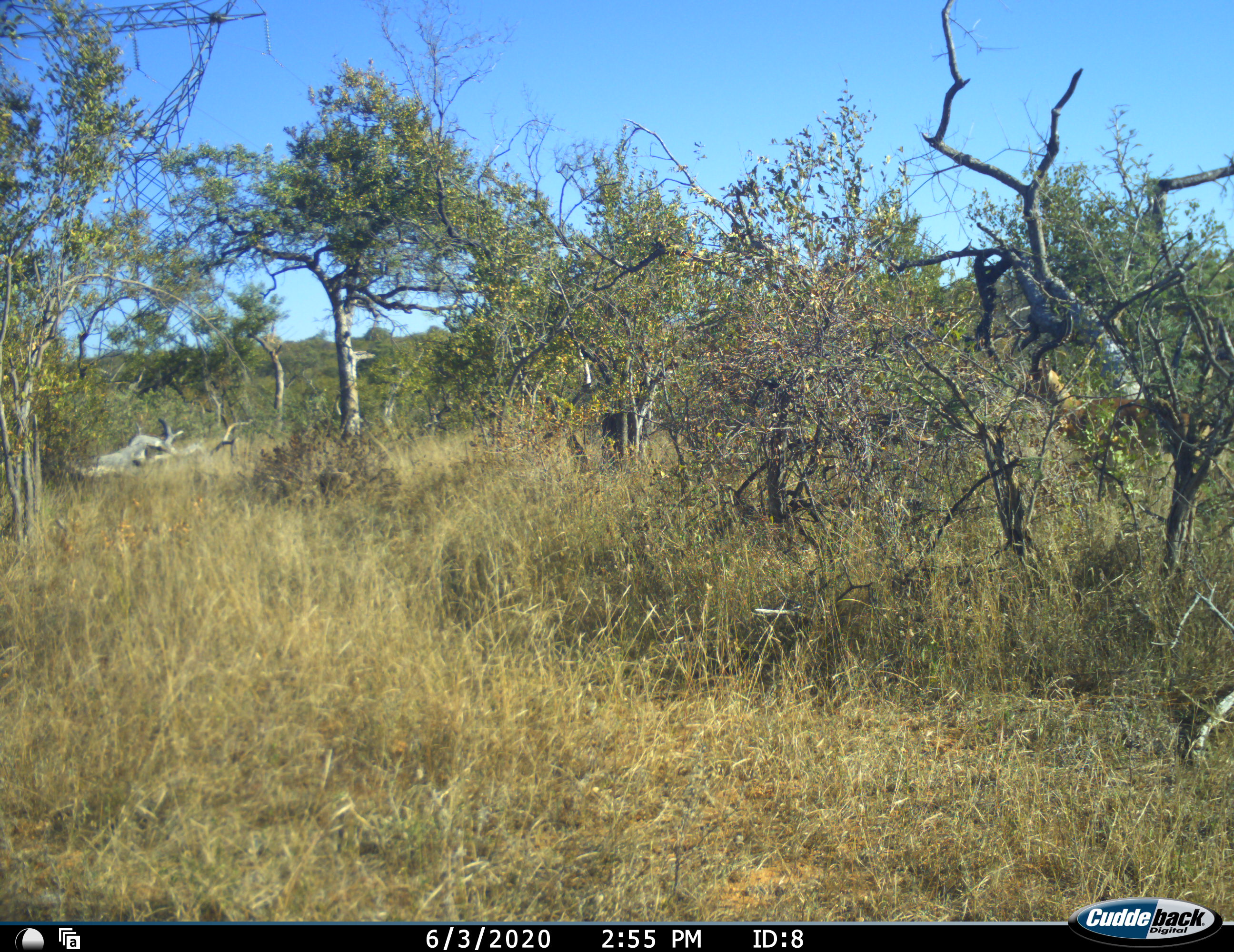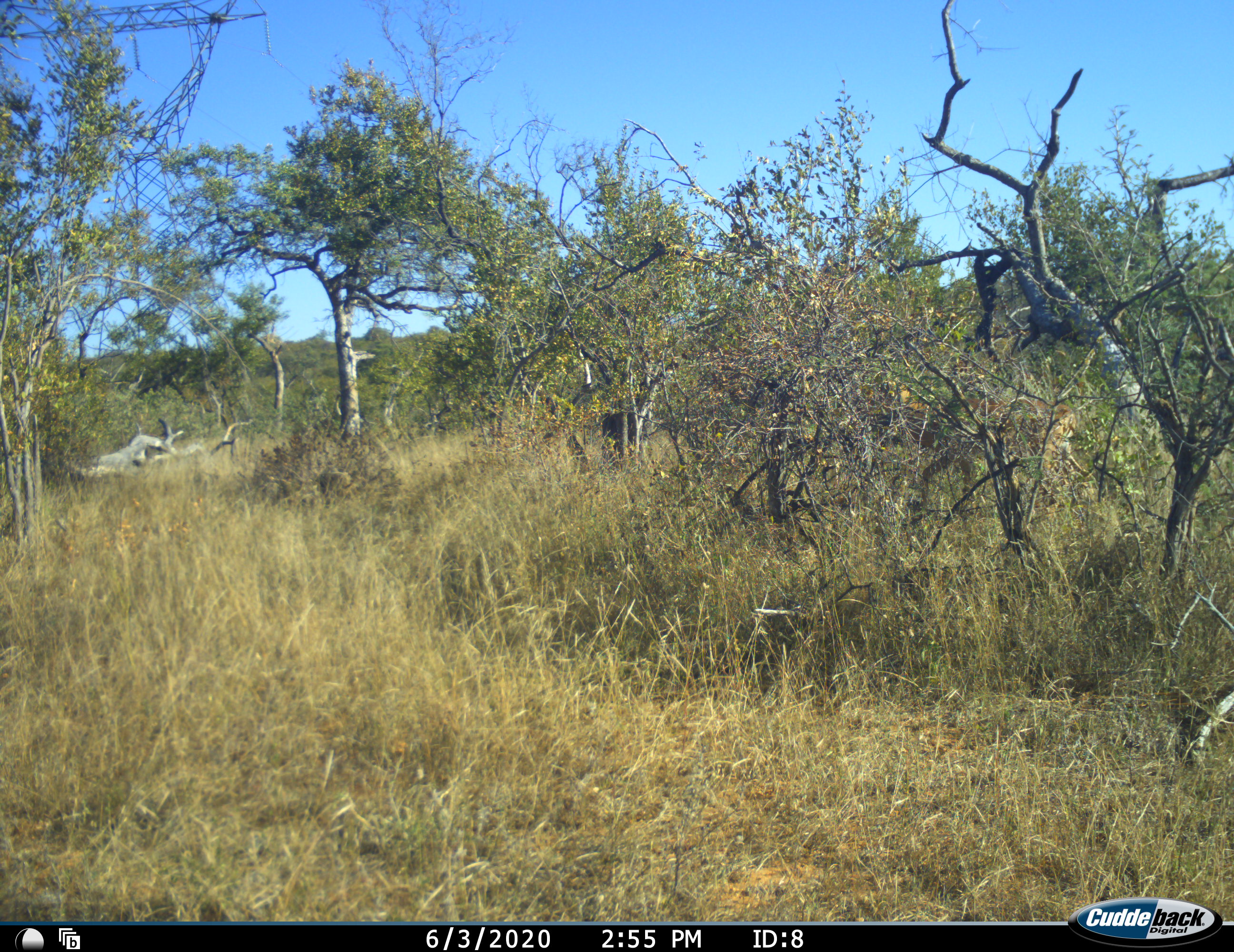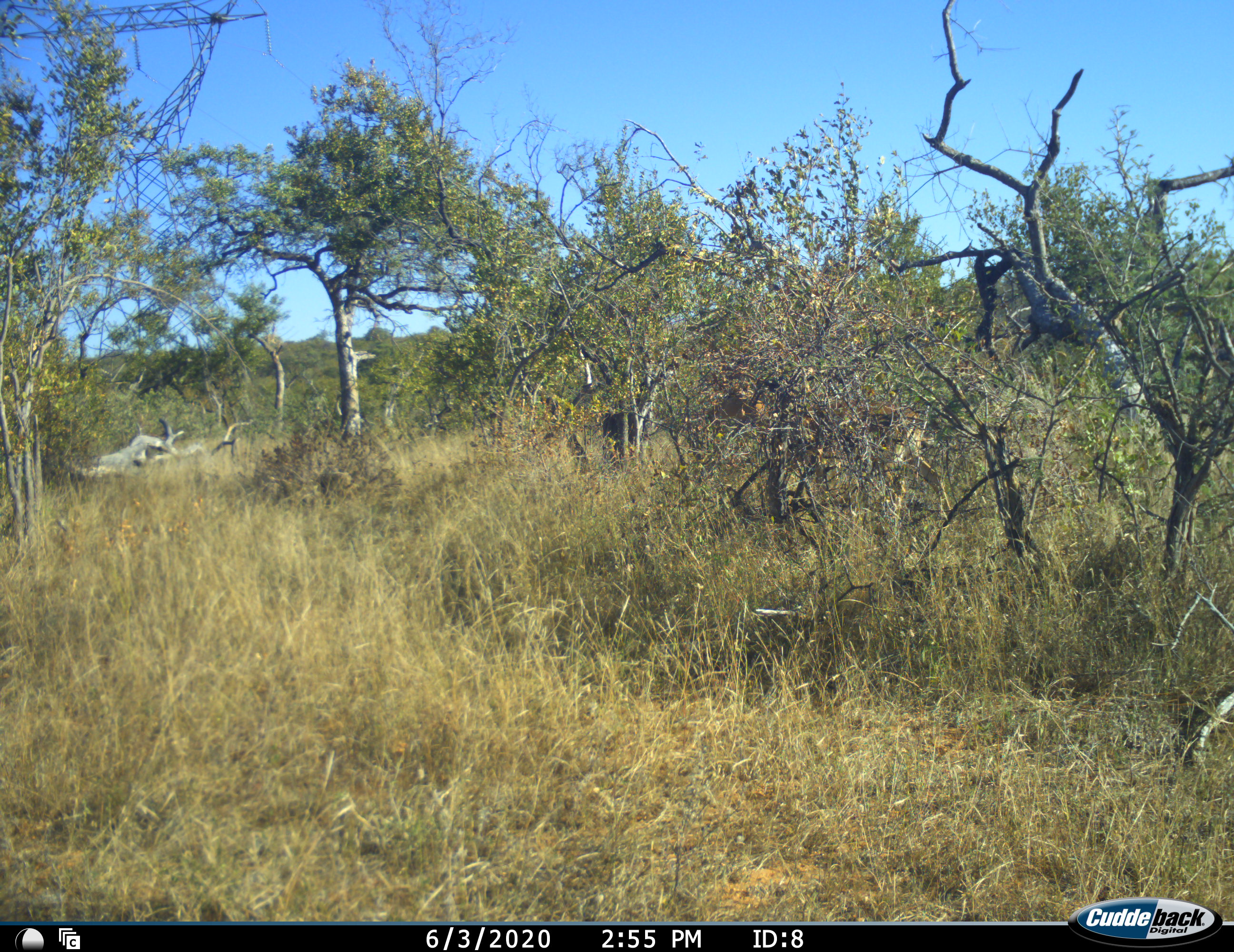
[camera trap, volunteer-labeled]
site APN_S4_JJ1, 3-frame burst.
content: unidentified animal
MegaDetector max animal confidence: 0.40